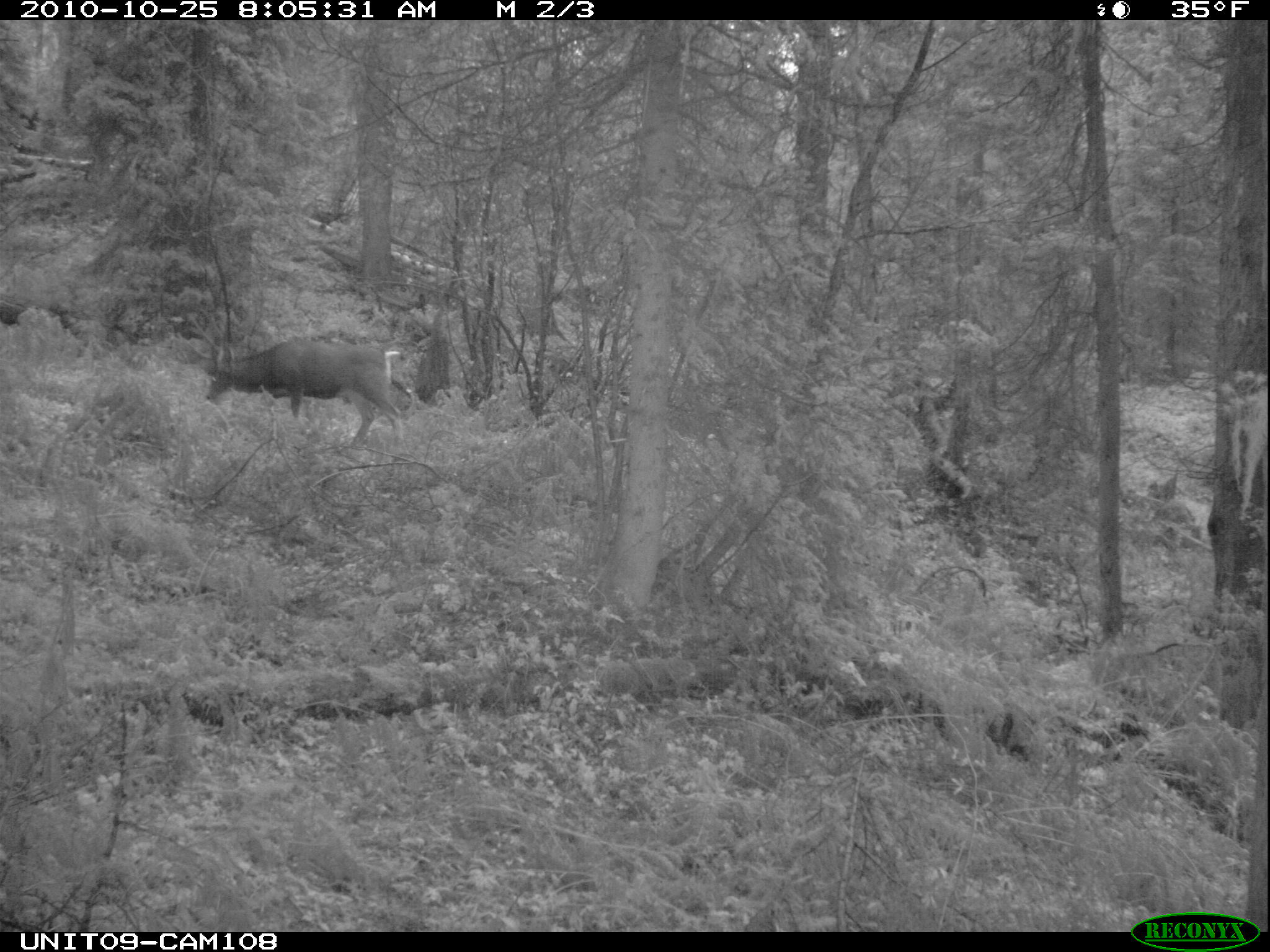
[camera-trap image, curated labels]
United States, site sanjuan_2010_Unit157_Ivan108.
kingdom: Animalia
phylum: Chordata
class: Mammalia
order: Artiodactyla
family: Cervidae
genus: Odocoileus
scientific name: Odocoileus hemionus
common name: mule deer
Odocoileus hemionus (mule deer).